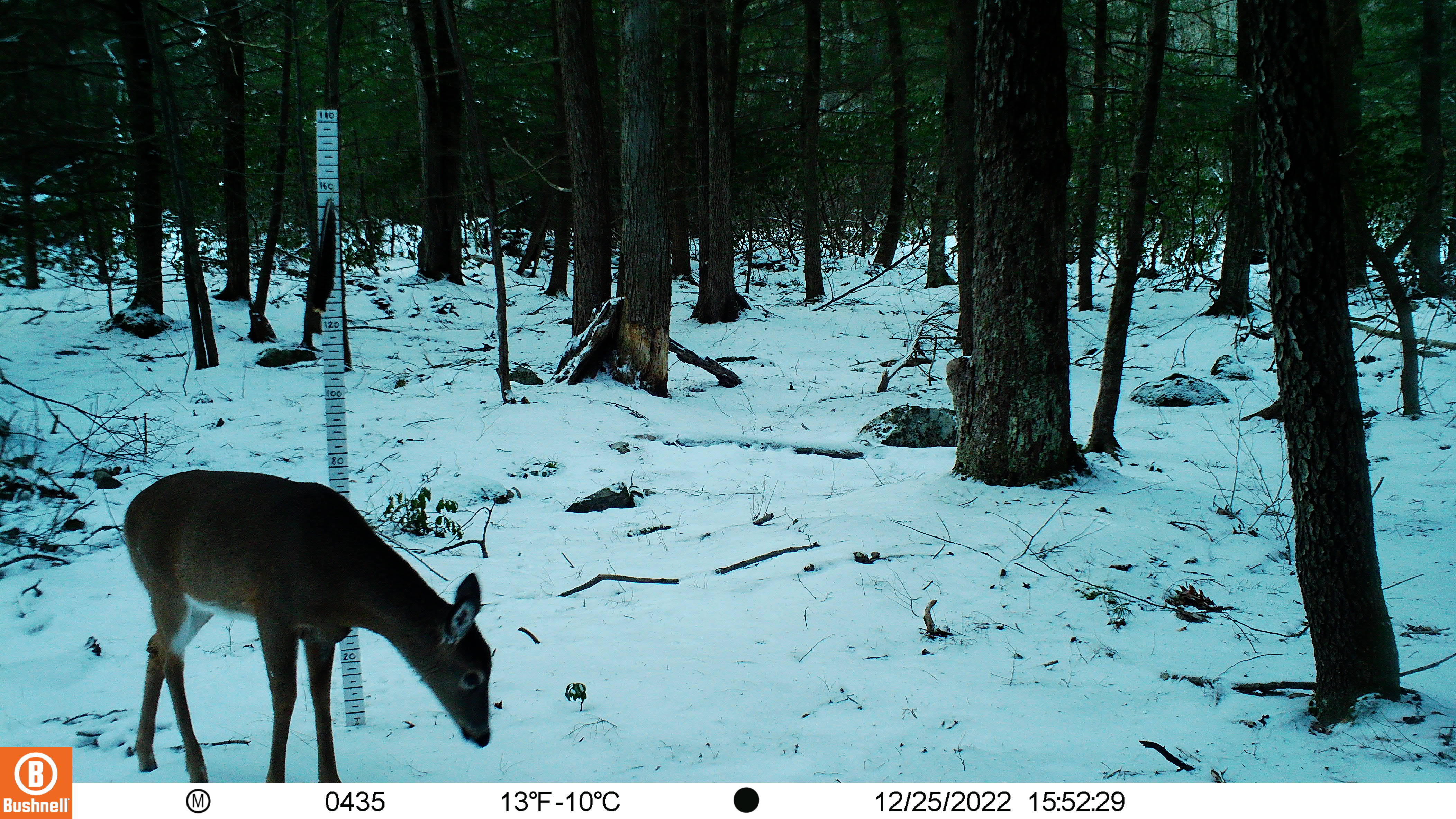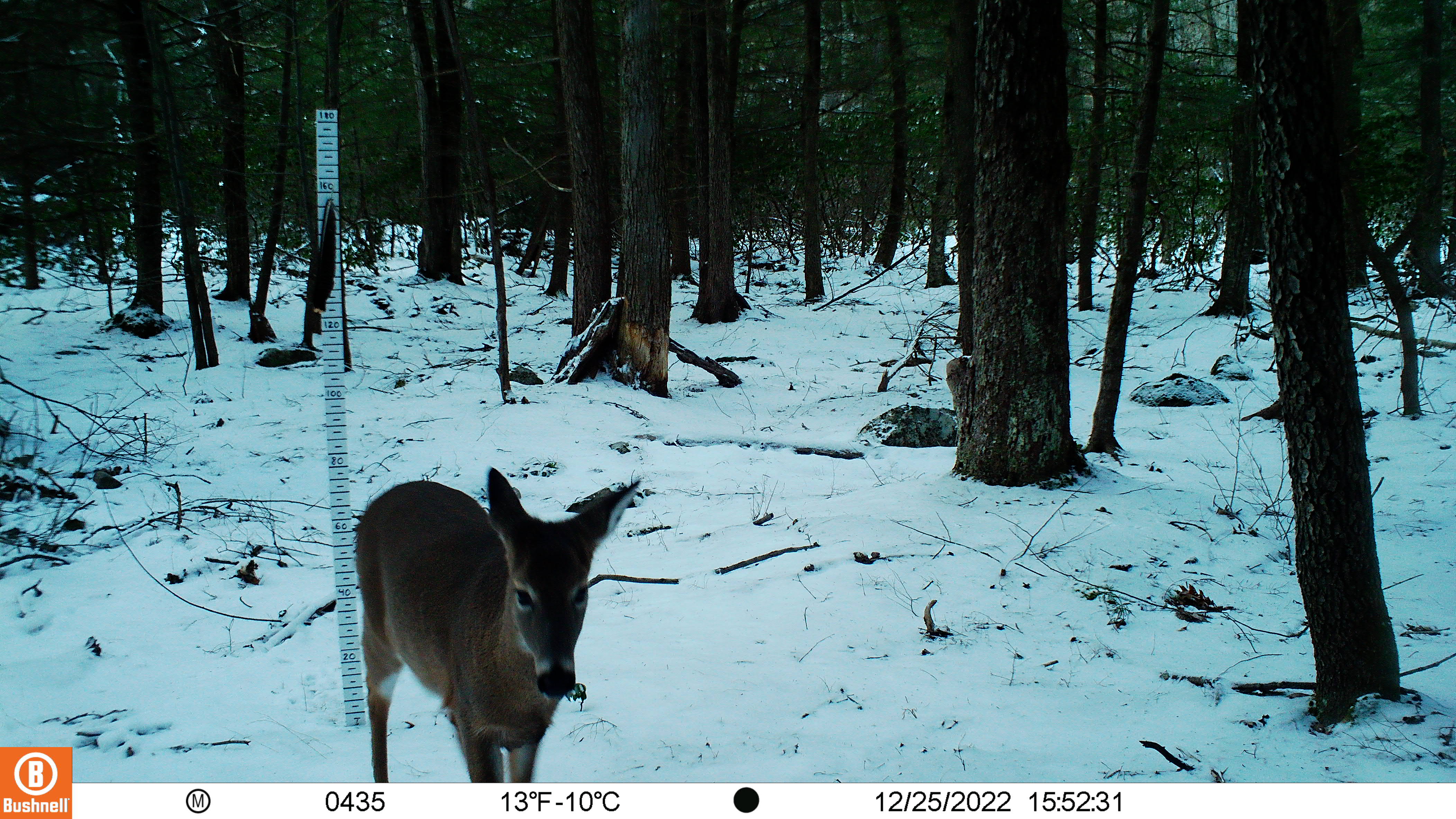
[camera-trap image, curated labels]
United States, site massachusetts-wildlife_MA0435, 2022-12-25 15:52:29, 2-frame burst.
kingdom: Animalia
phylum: Chordata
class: Mammalia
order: Artiodactyla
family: Cervidae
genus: Odocoileus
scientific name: Odocoileus virginianus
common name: white-tailed deer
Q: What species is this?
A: White-tailed deer (Odocoileus virginianus).